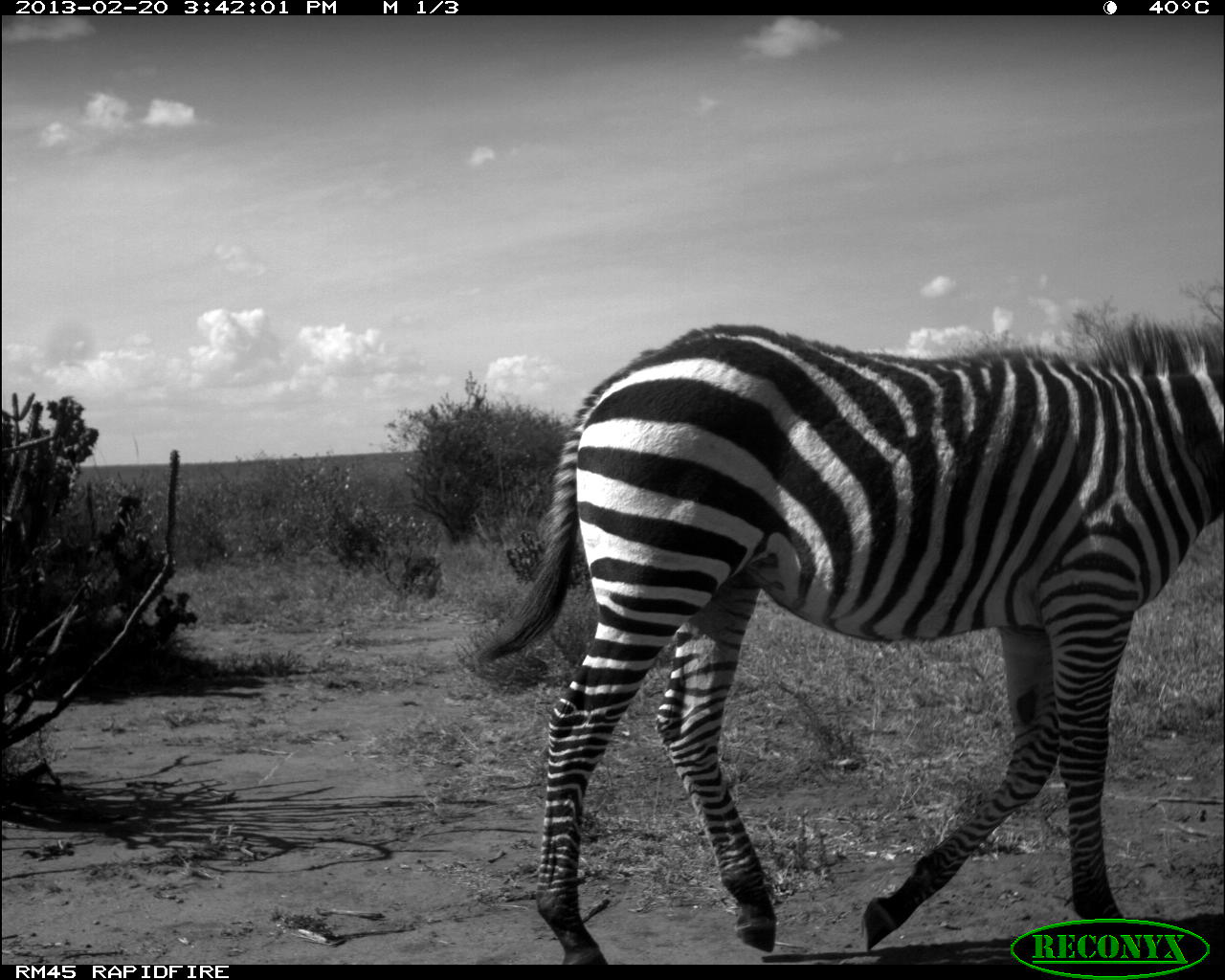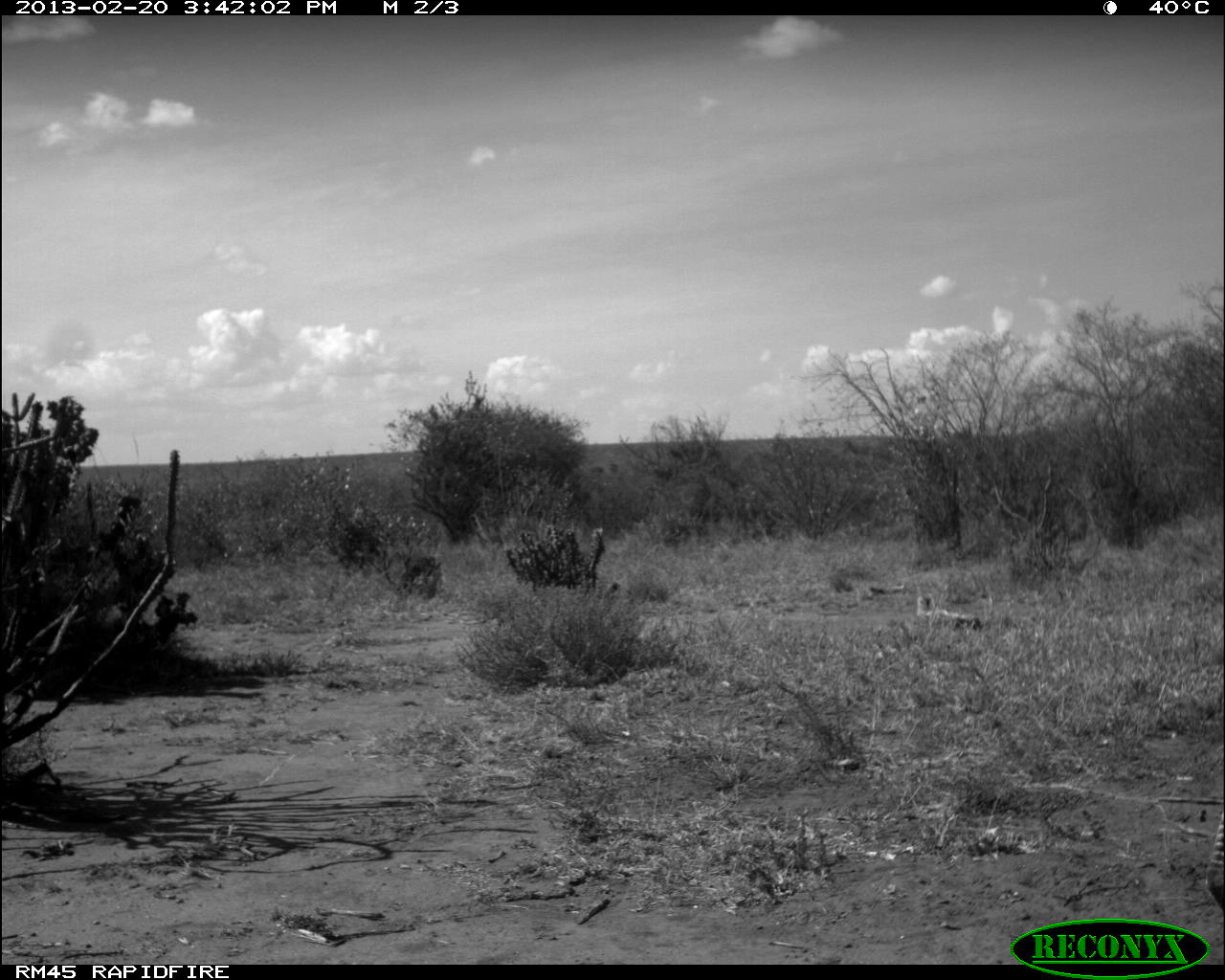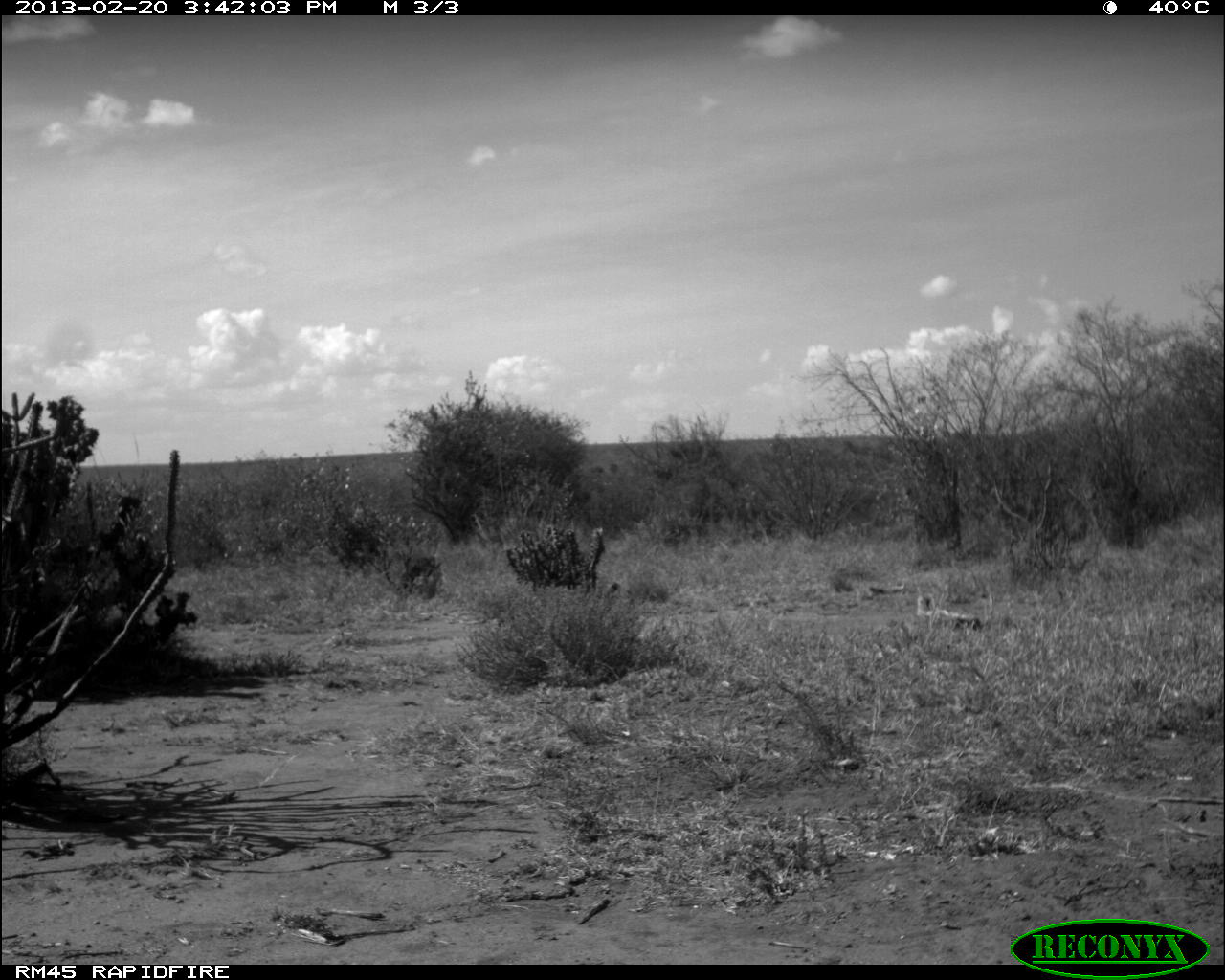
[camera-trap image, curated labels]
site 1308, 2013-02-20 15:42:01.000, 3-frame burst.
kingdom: Animalia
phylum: Chordata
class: Mammalia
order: Perissodactyla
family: Equidae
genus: Equus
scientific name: Equus quagga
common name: plains zebra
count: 1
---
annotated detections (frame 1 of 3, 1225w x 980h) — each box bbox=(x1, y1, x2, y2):
equus quagga: bbox=(469, 321, 1225, 957)